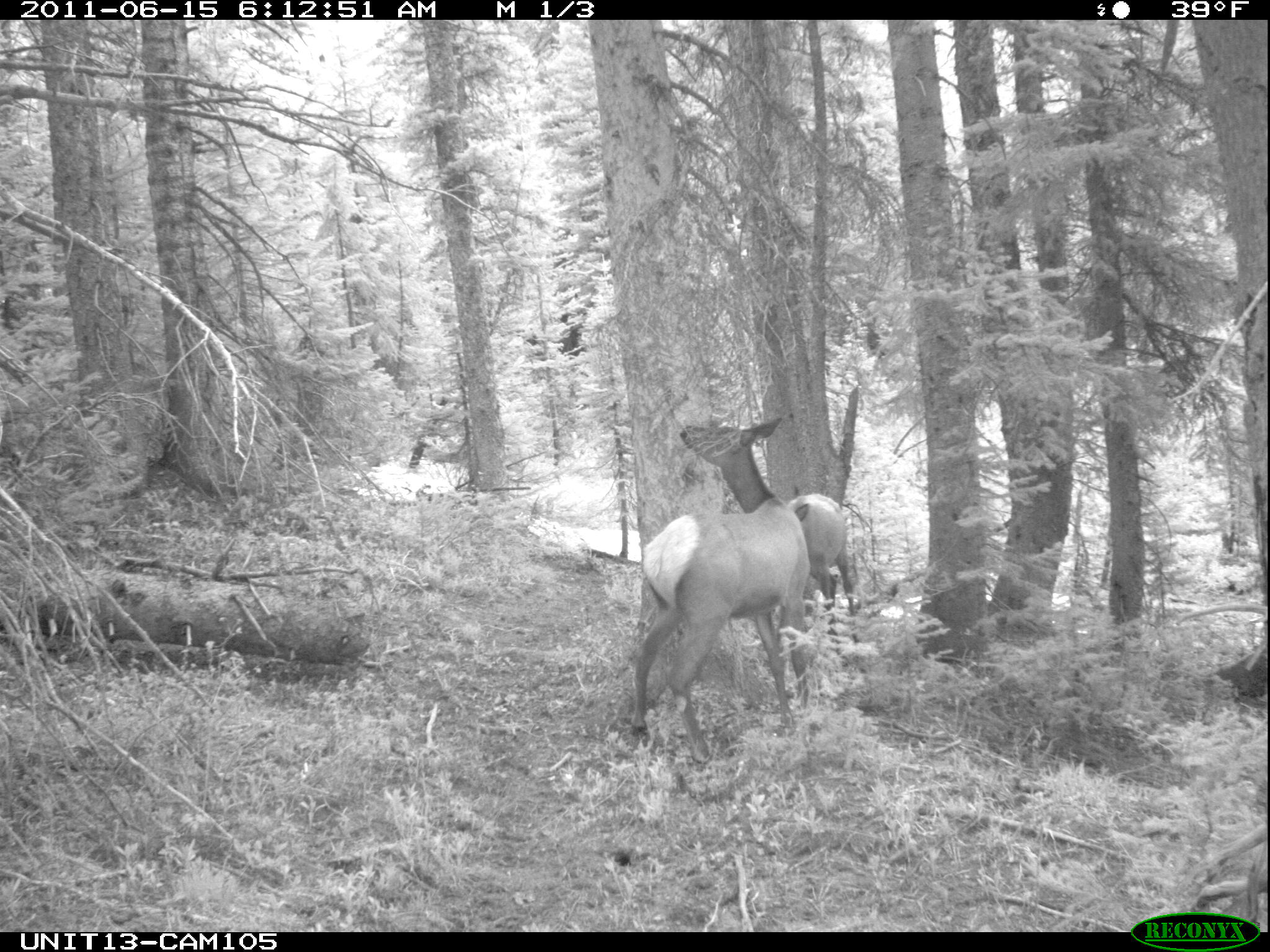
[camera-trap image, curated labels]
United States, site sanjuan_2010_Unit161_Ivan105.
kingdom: Animalia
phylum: Chordata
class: Mammalia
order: Artiodactyla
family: Cervidae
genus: Cervus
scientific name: Cervus elaphus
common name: red deer